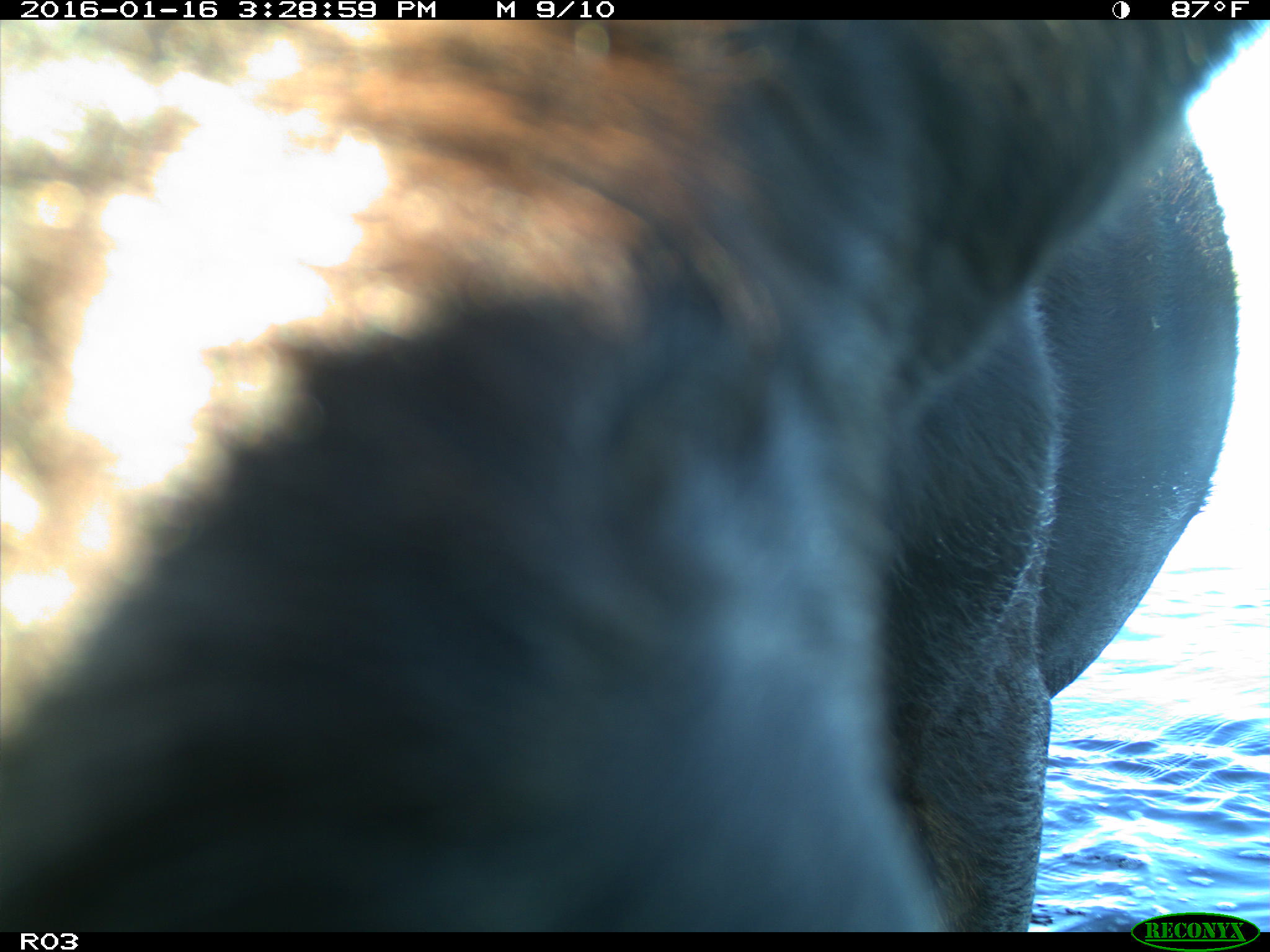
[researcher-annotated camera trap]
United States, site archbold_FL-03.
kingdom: Animalia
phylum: Chordata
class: Mammalia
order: Artiodactyla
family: Bovidae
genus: Bos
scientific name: Bos taurus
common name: domestic cow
Bos taurus (domestic cow).